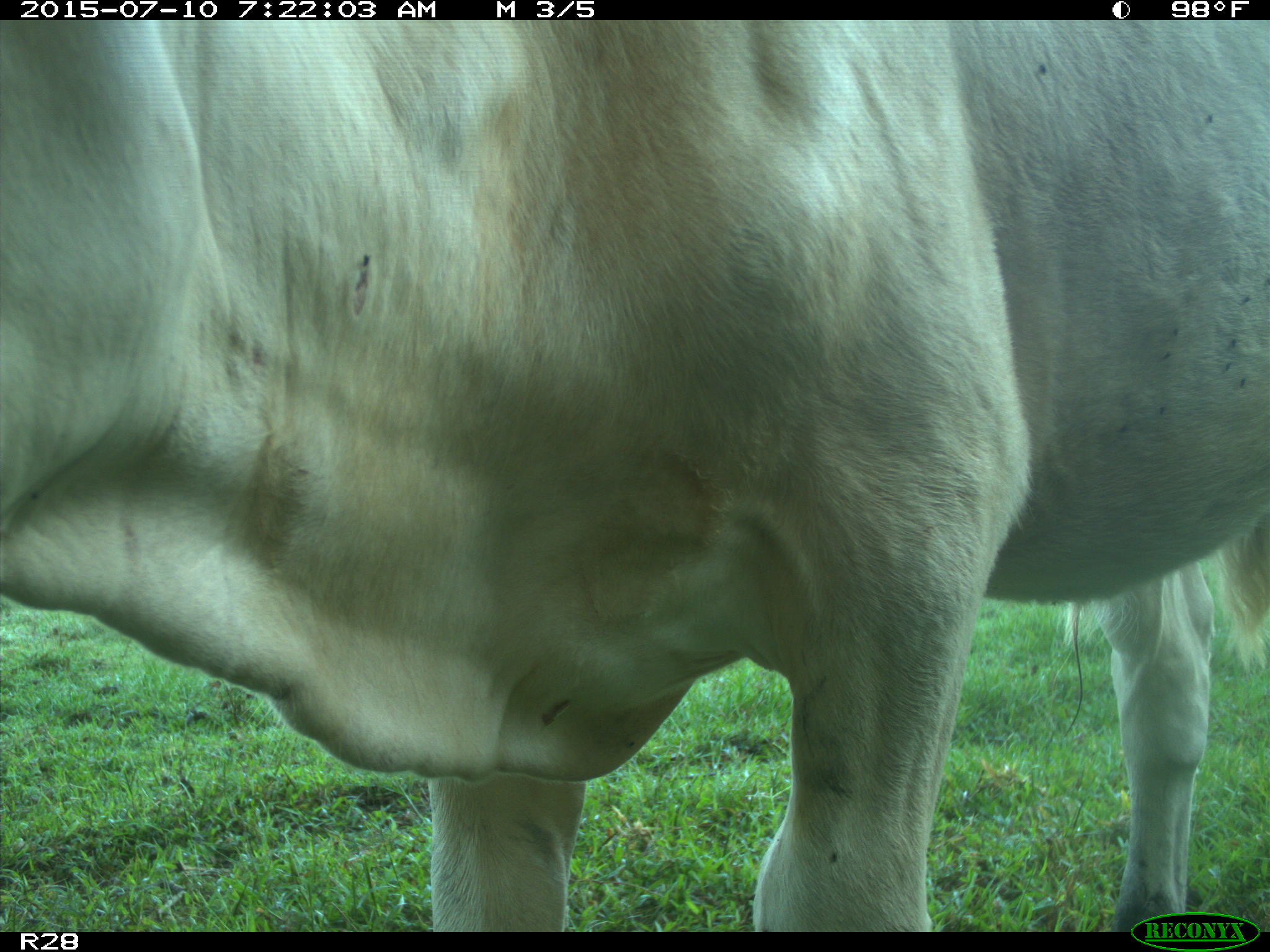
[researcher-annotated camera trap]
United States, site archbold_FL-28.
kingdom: Animalia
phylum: Chordata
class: Mammalia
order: Artiodactyla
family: Bovidae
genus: Bos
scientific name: Bos taurus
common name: domestic cow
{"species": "Bos taurus (domestic cow)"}